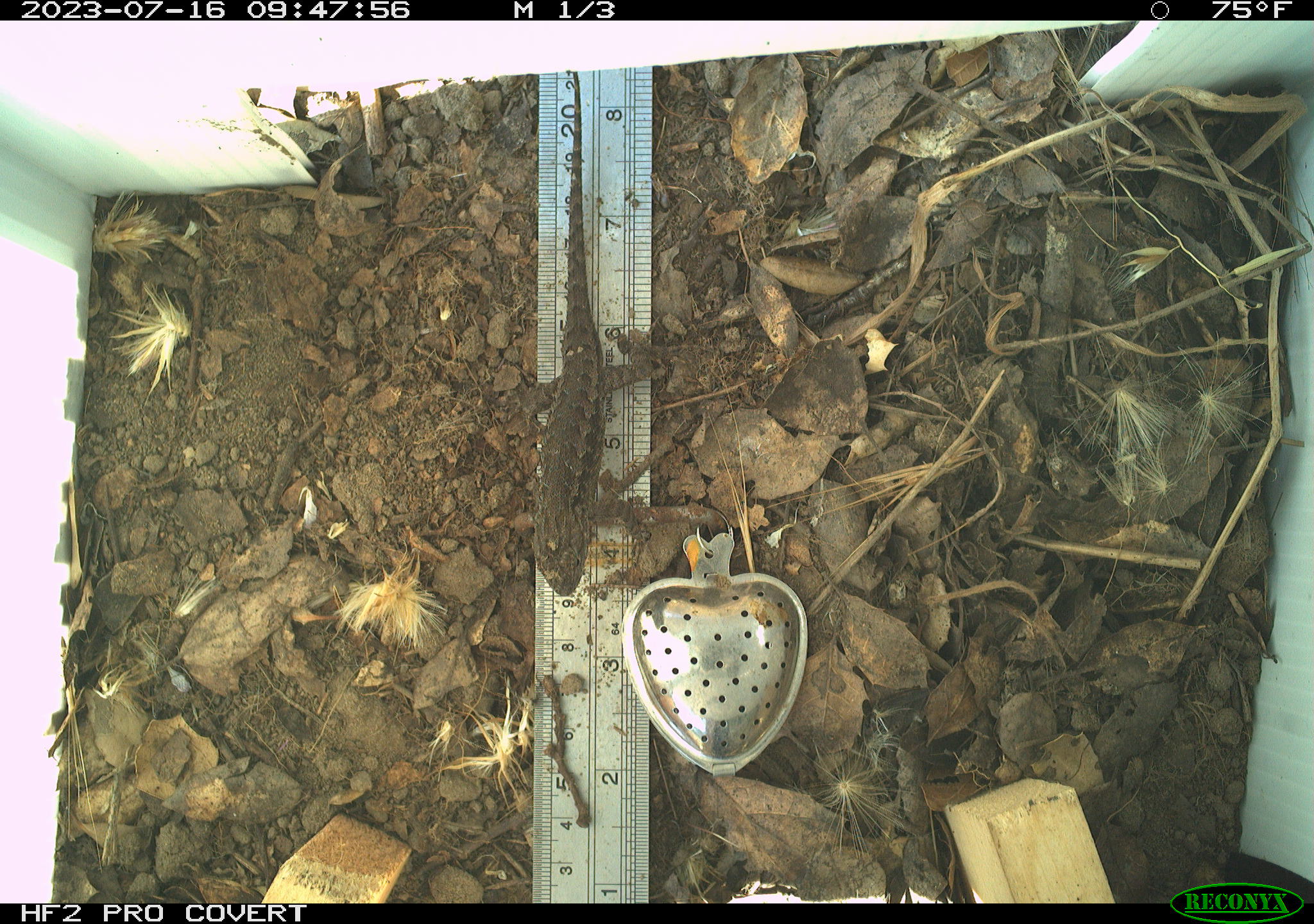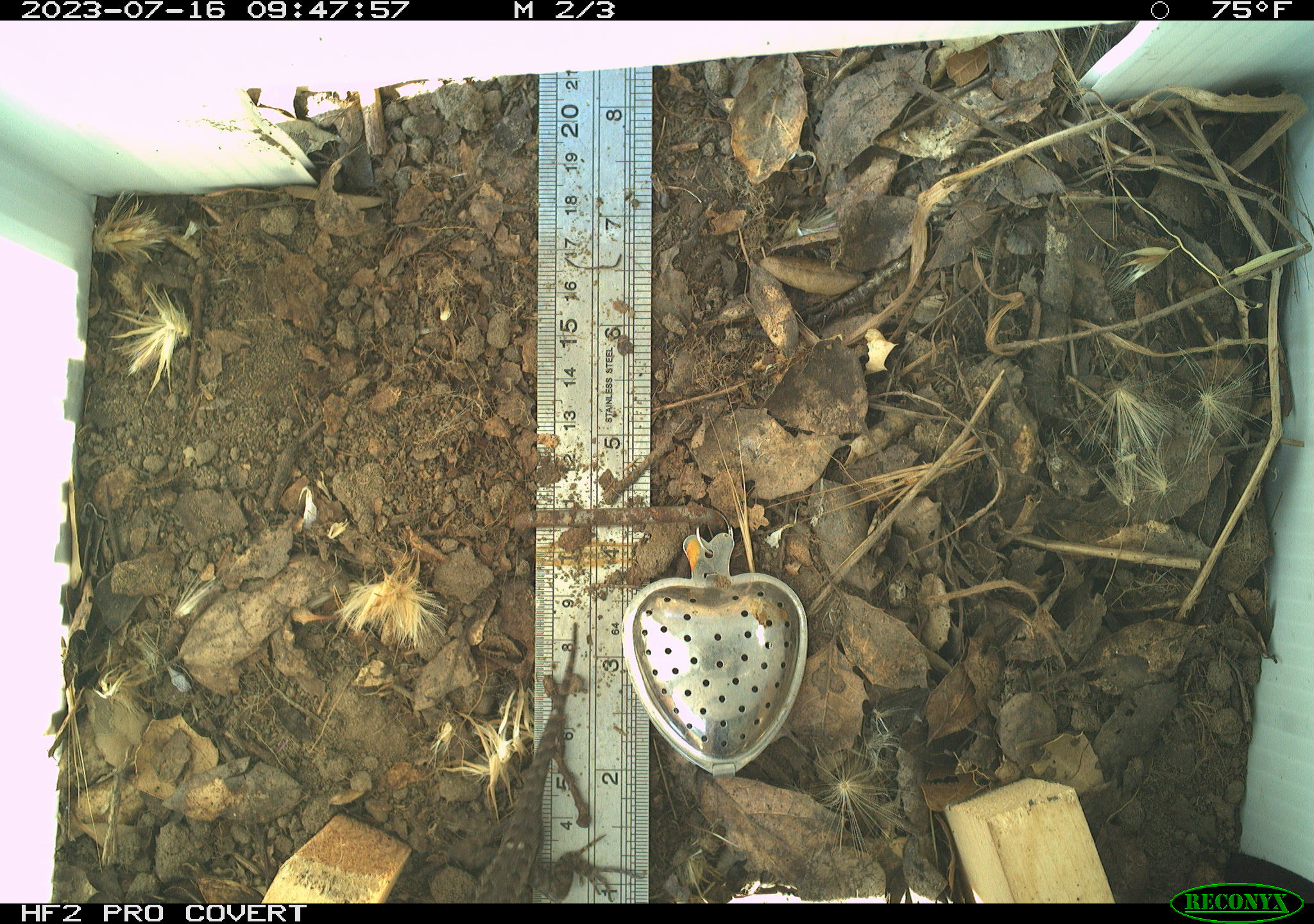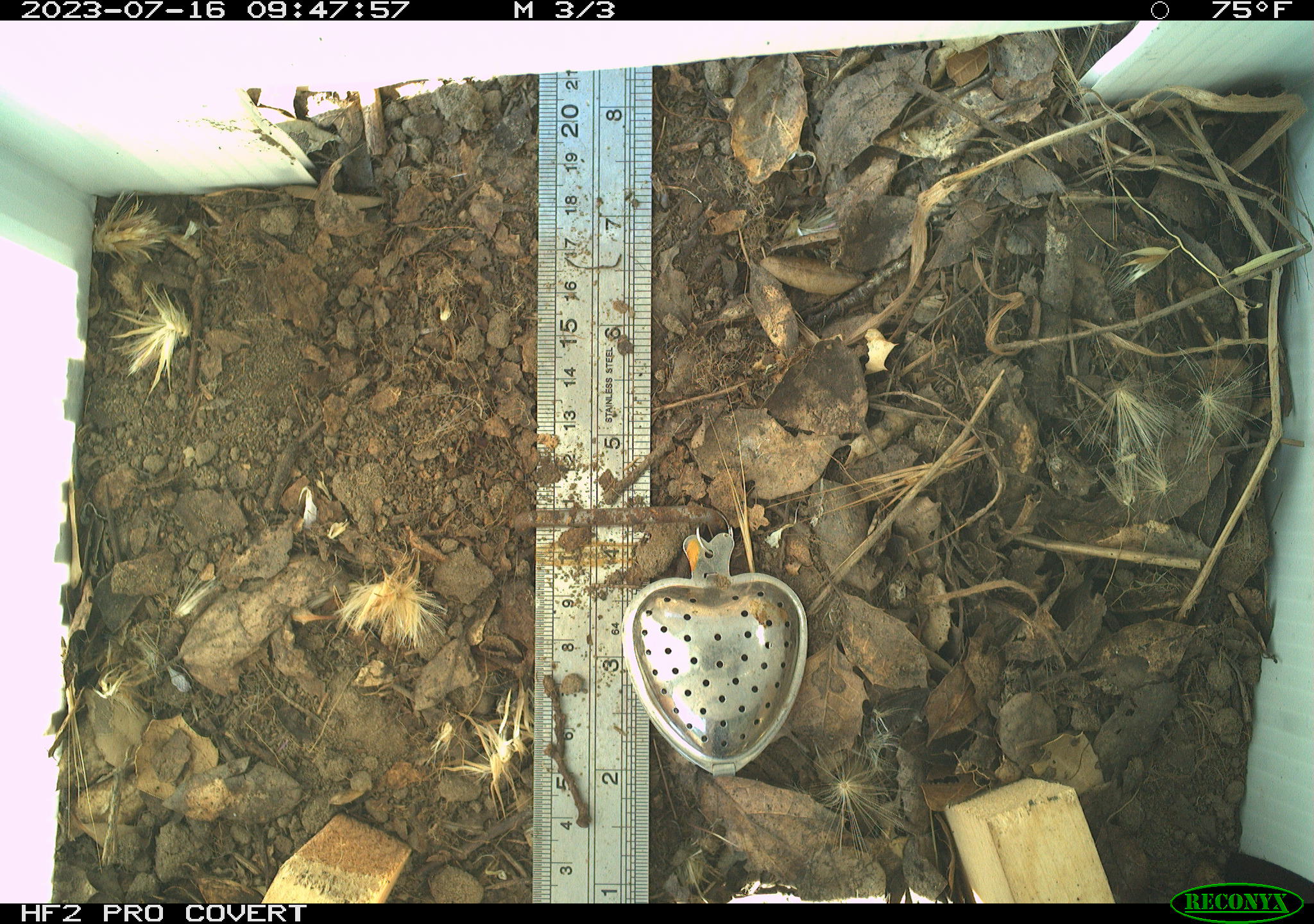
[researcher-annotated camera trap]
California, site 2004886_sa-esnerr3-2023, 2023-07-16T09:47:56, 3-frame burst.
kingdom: Animalia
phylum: Chordata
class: Reptilia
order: Squamata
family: Phrynosomatidae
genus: Sceloporus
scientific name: Sceloporus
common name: spiny lizards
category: sceloporus species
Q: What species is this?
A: Sceloporus species (spiny lizards) (Sceloporus).